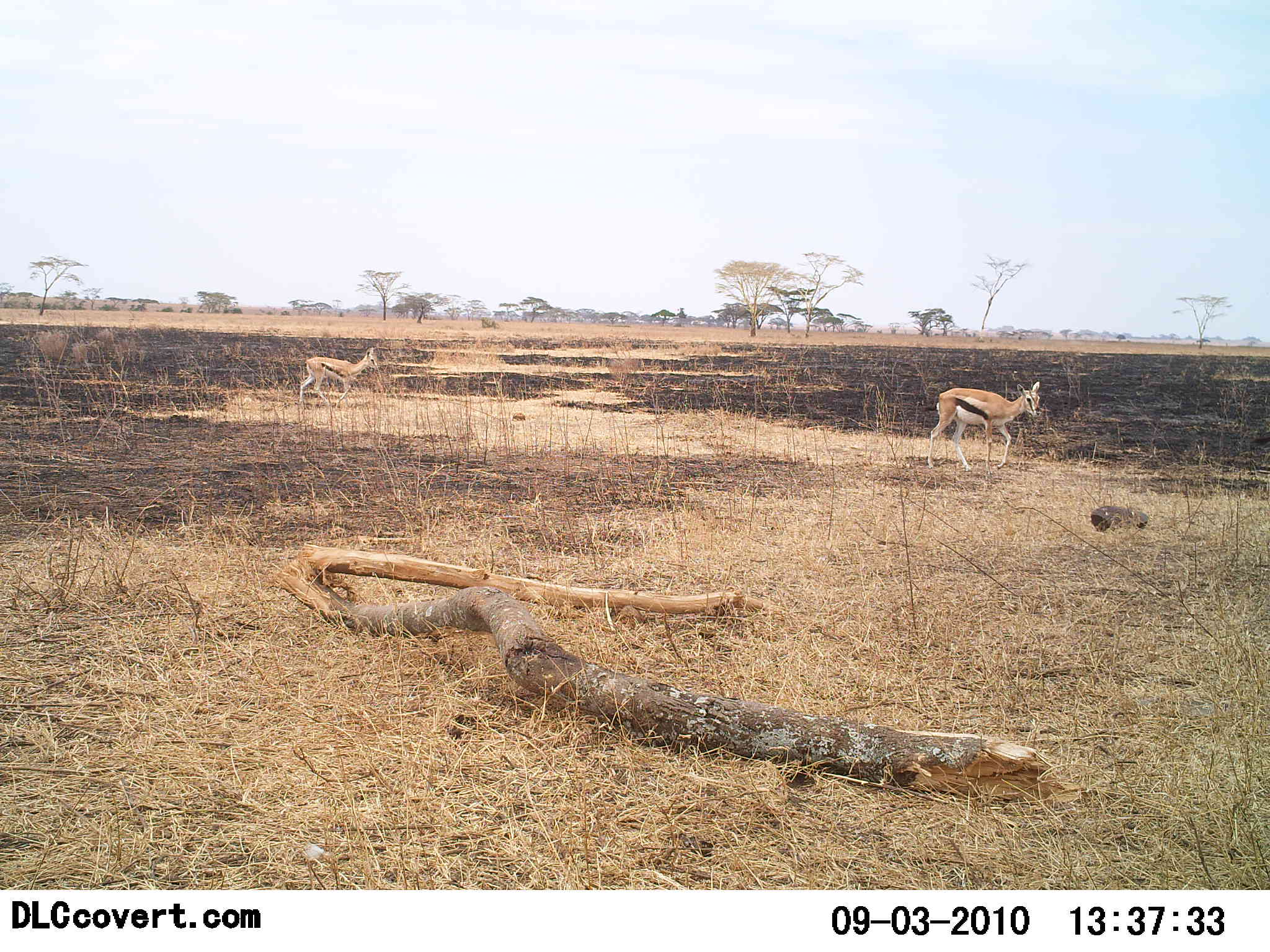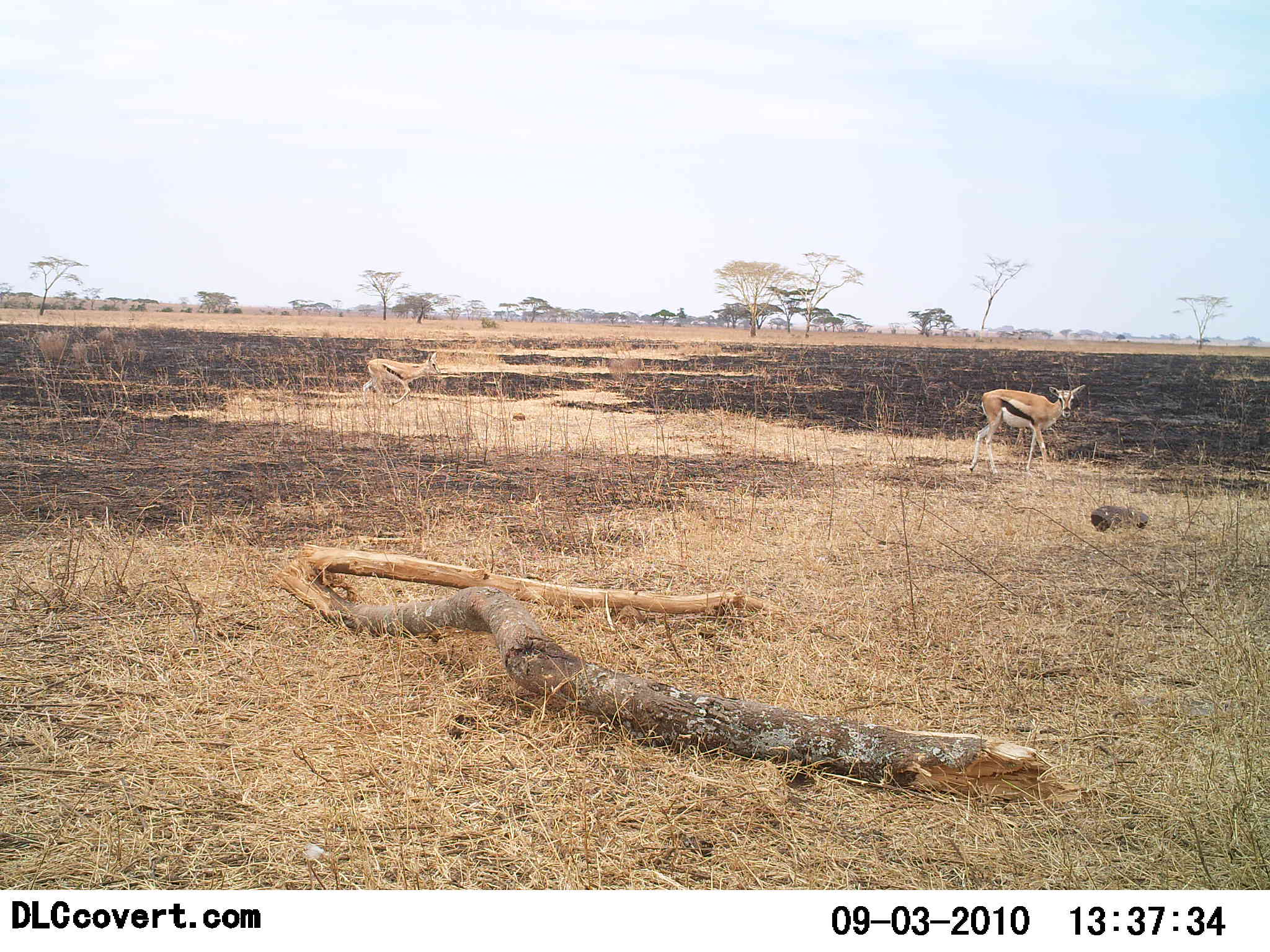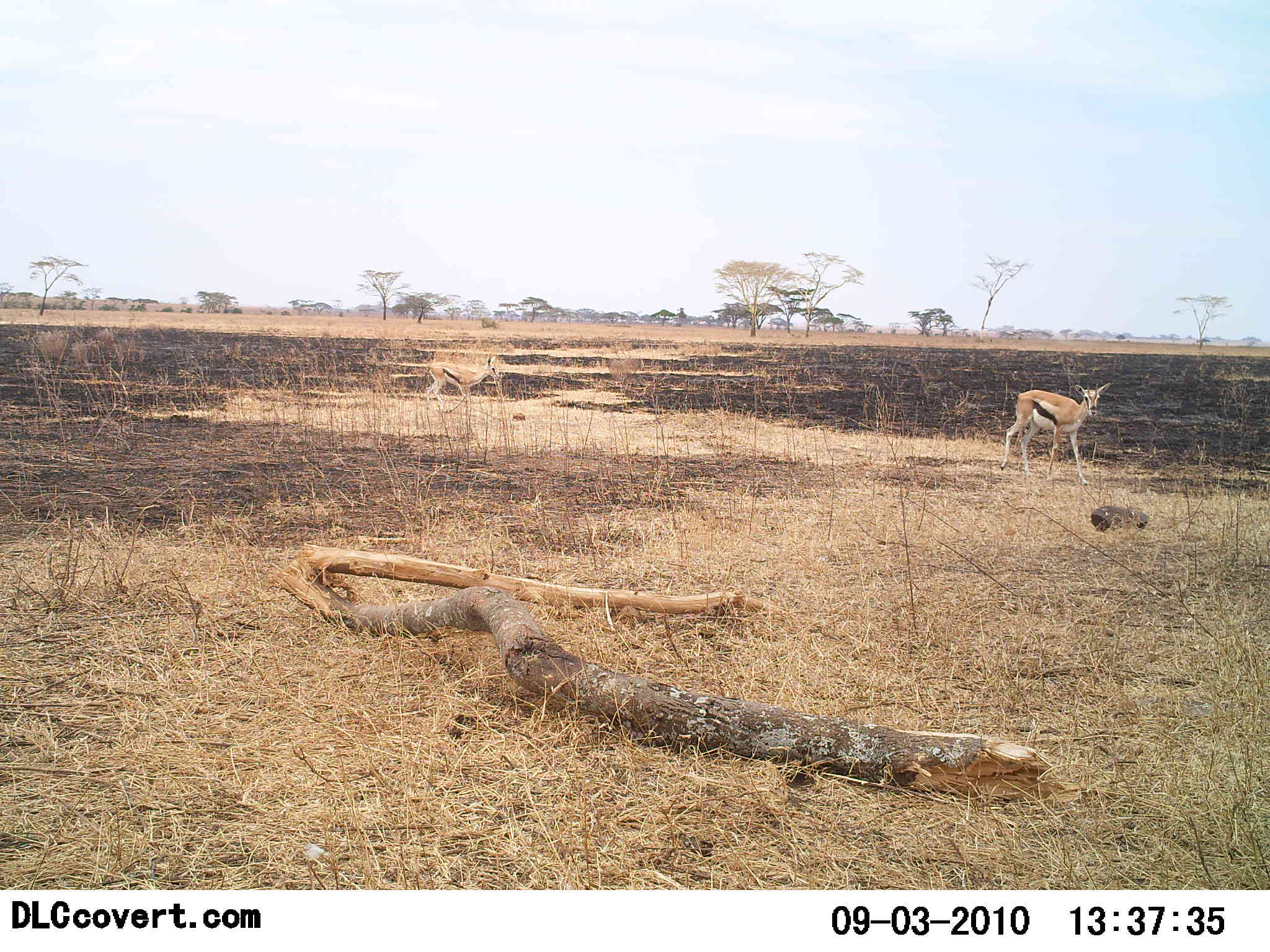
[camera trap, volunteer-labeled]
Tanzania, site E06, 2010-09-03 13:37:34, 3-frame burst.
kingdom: Animalia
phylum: Chordata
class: Mammalia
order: Artiodactyla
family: Bovidae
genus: Eudorcas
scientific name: Eudorcas thomsonii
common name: thomson's gazelle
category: gazellethomsons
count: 2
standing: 6%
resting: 0%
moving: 94%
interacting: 0%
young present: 0%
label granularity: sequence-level